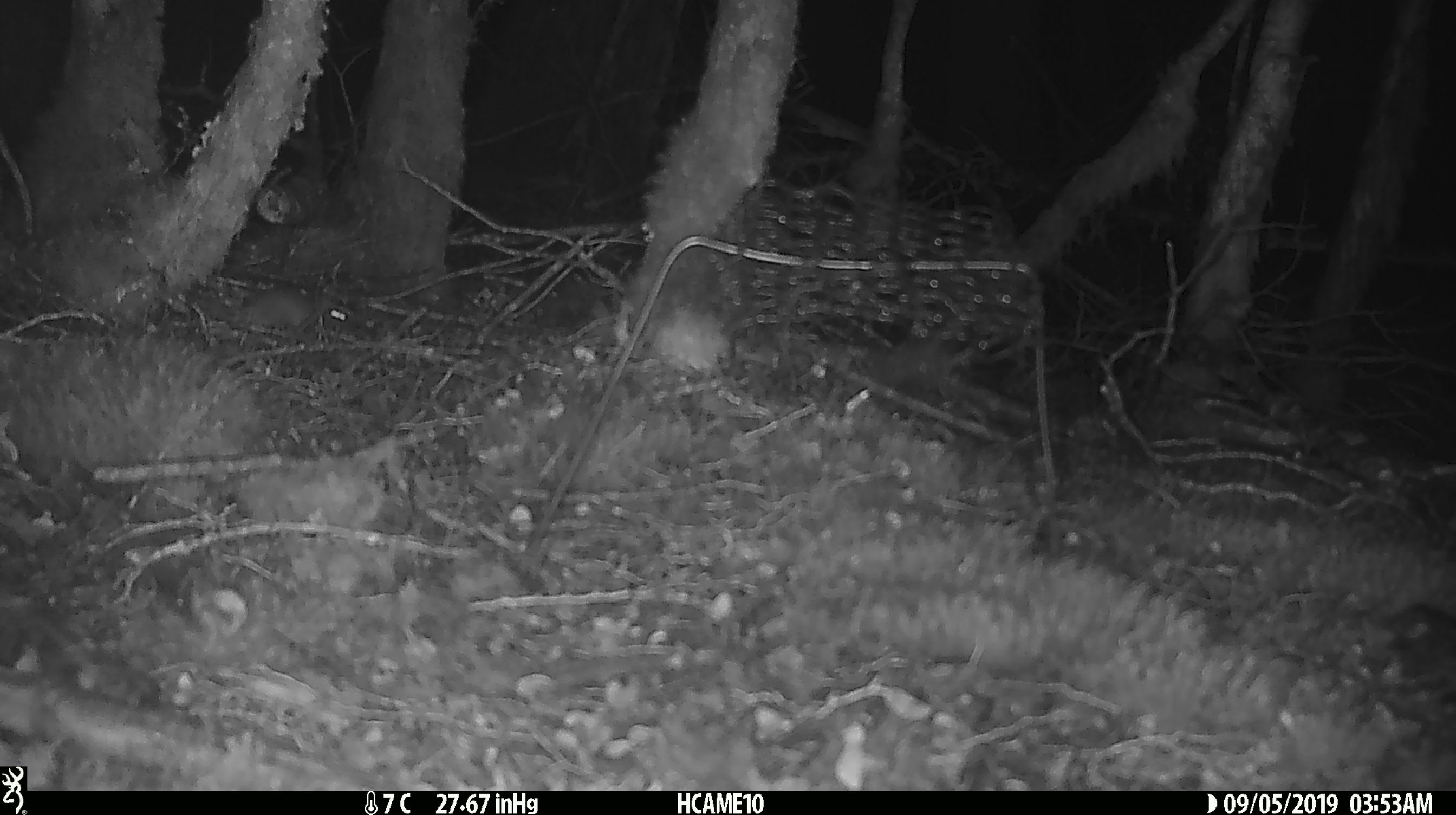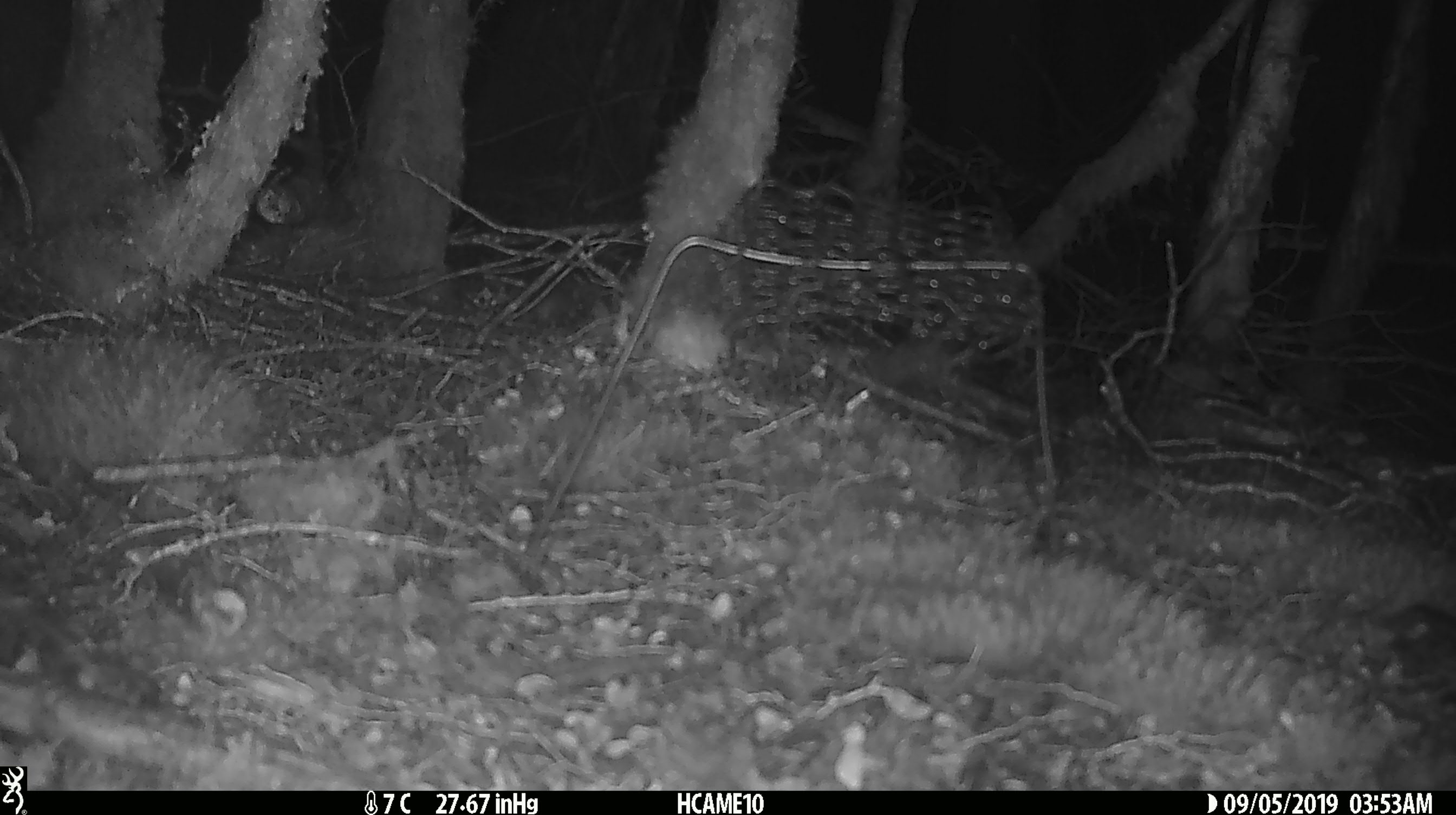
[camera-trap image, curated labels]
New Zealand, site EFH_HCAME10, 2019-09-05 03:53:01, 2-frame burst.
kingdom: Animalia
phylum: Chordata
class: Mammalia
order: Rodentia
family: Muridae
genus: Mus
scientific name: Mus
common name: mouse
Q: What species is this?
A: Mouse (Mus).